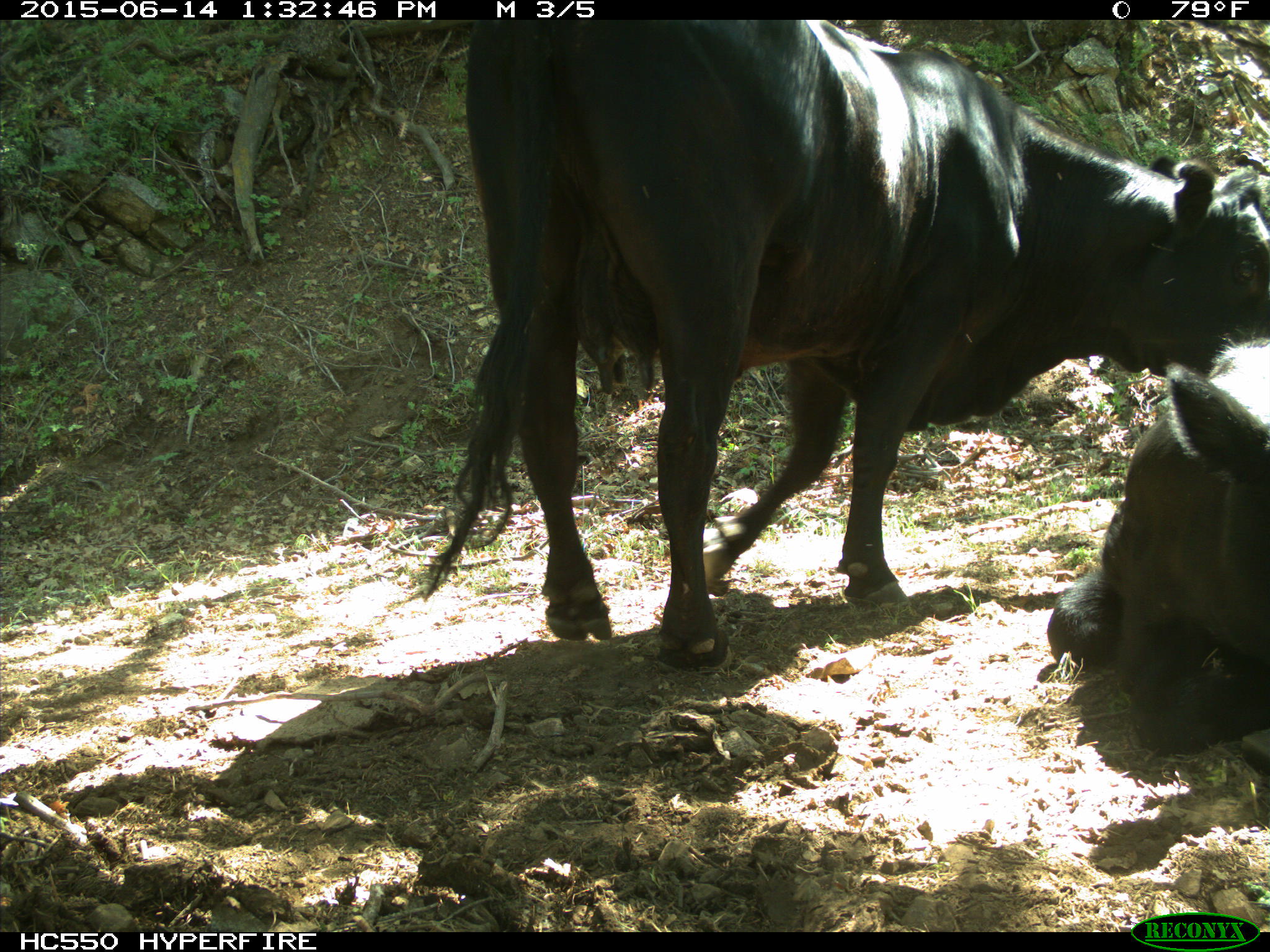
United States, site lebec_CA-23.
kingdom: Animalia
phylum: Chordata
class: Mammalia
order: Artiodactyla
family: Bovidae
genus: Bos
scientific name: Bos taurus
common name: domestic cow